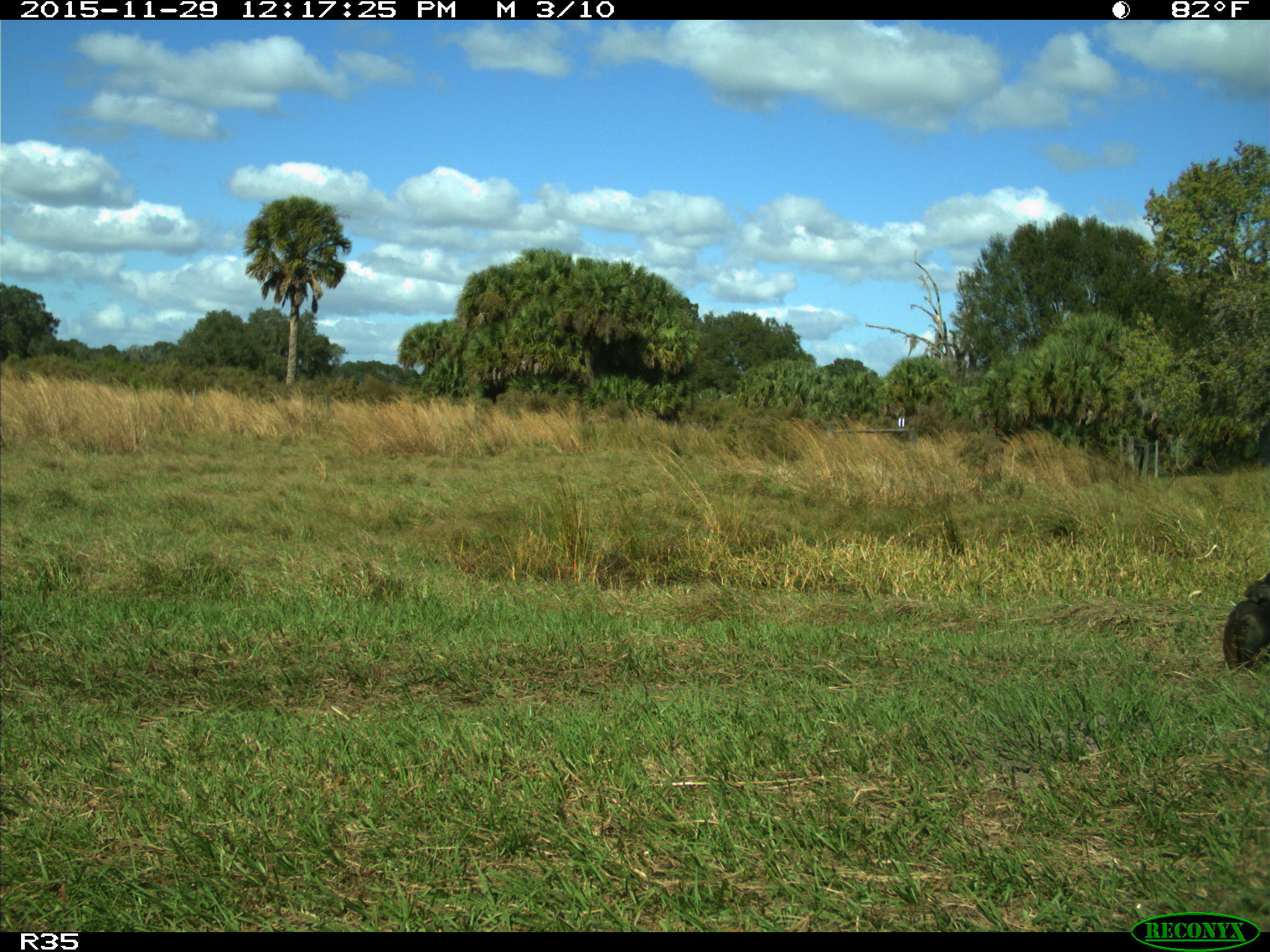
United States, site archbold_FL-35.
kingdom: Animalia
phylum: Chordata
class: Mammalia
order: Artiodactyla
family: Bovidae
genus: Bos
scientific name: Bos taurus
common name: domestic cow